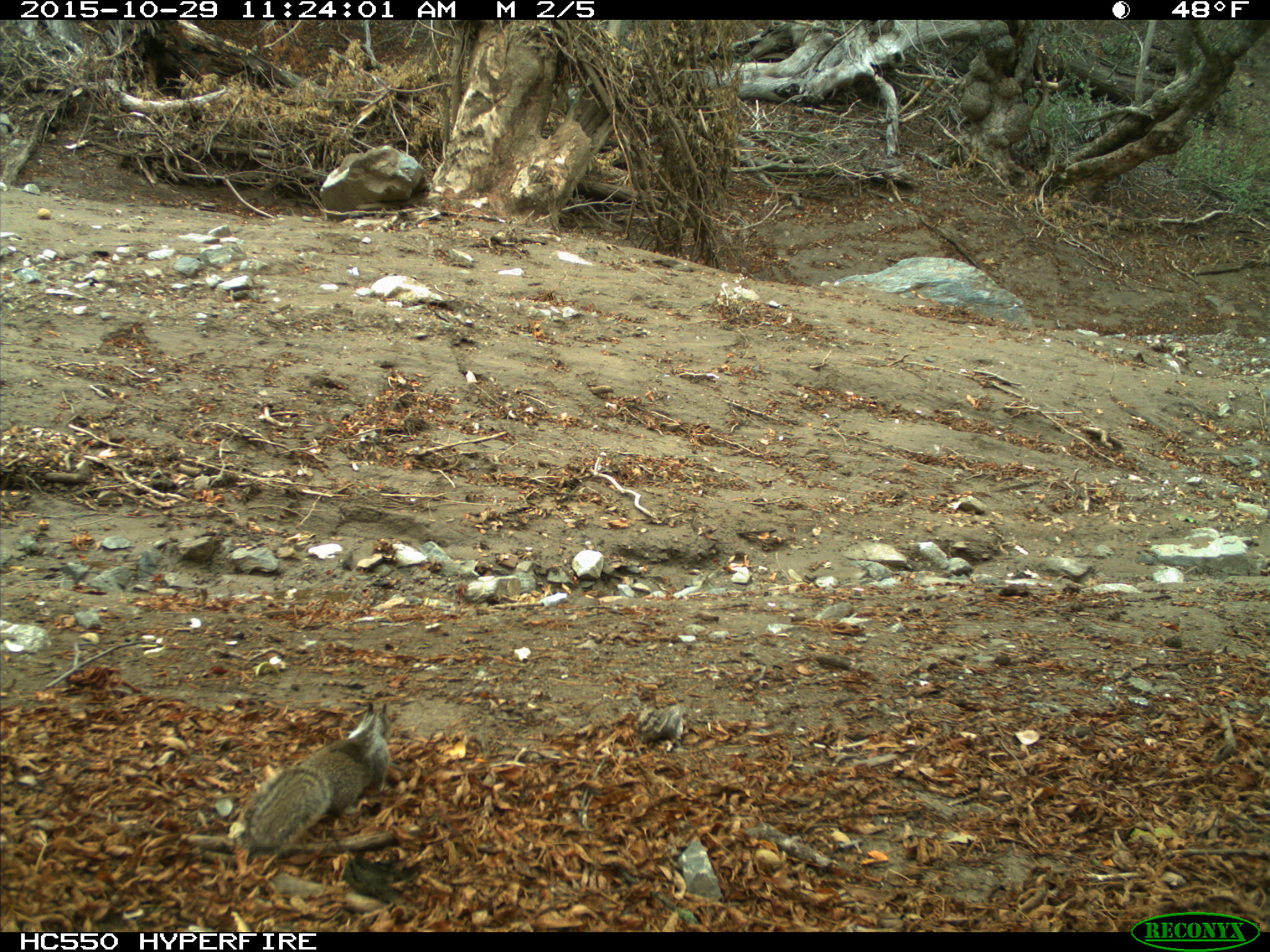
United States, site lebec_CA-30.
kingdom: Animalia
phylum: Chordata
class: Mammalia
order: Rodentia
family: Sciuridae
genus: Otospermophilus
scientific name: Otospermophilus beecheyi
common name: california ground squirrel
Otospermophilus beecheyi (california ground squirrel).